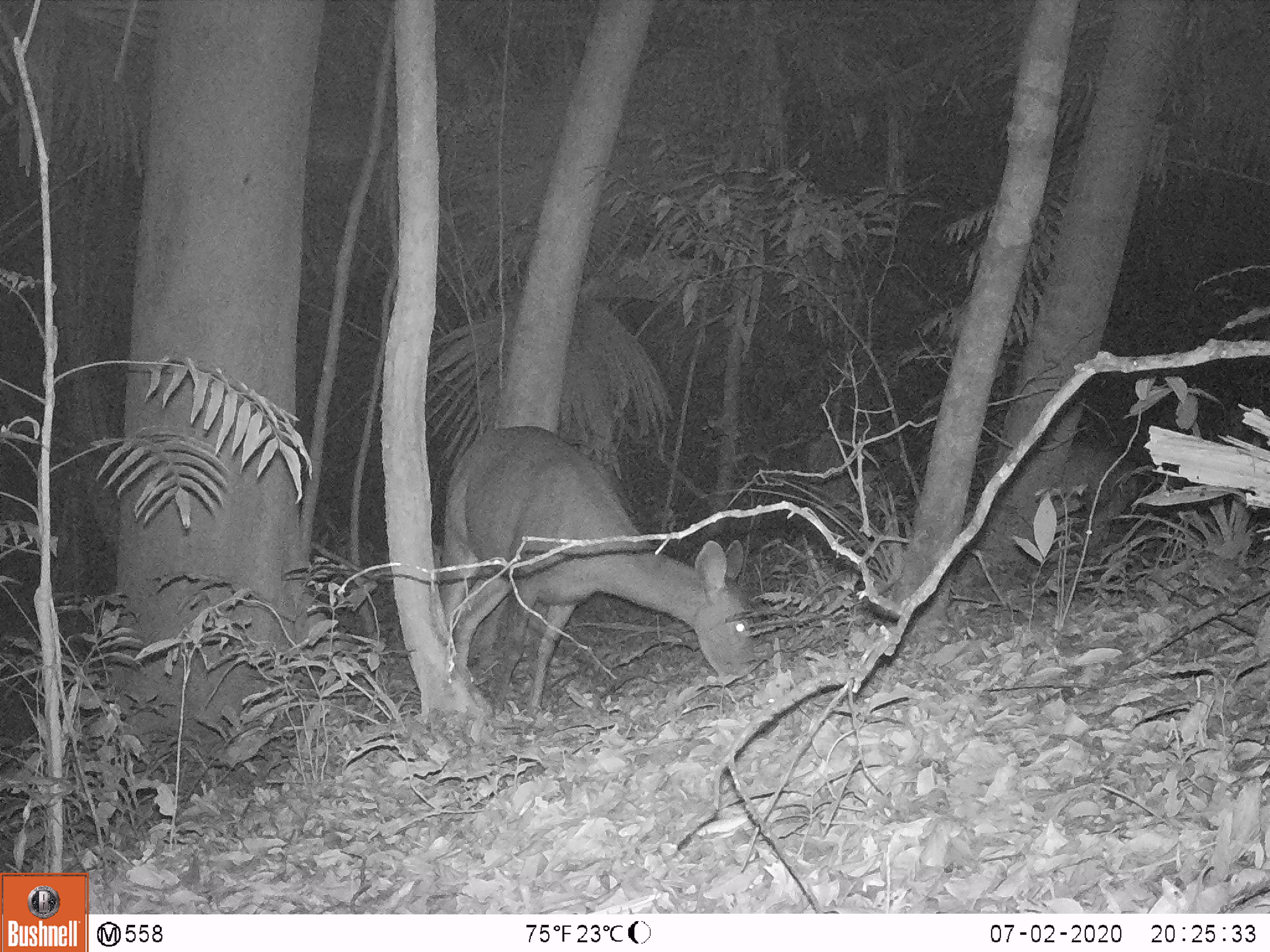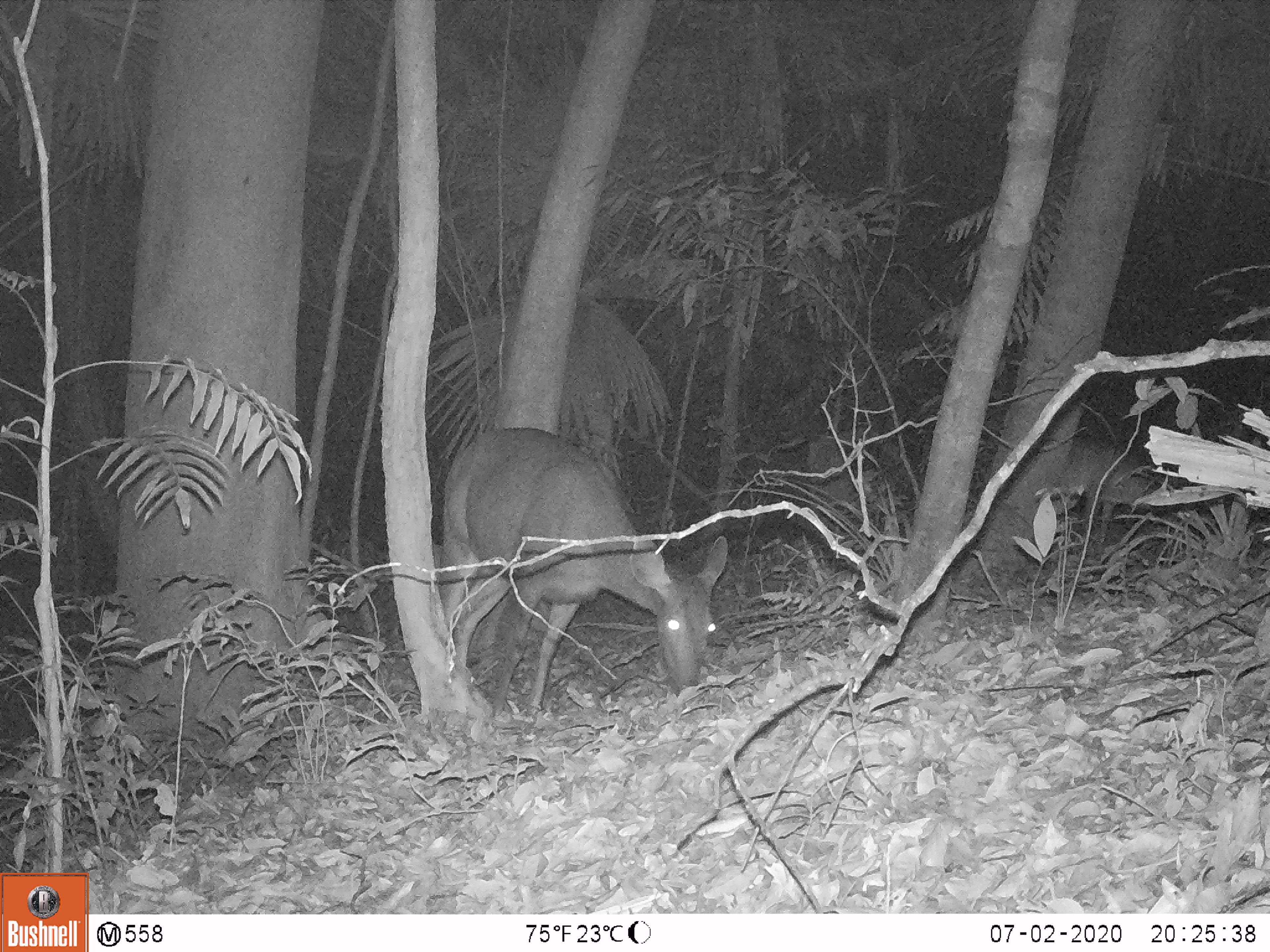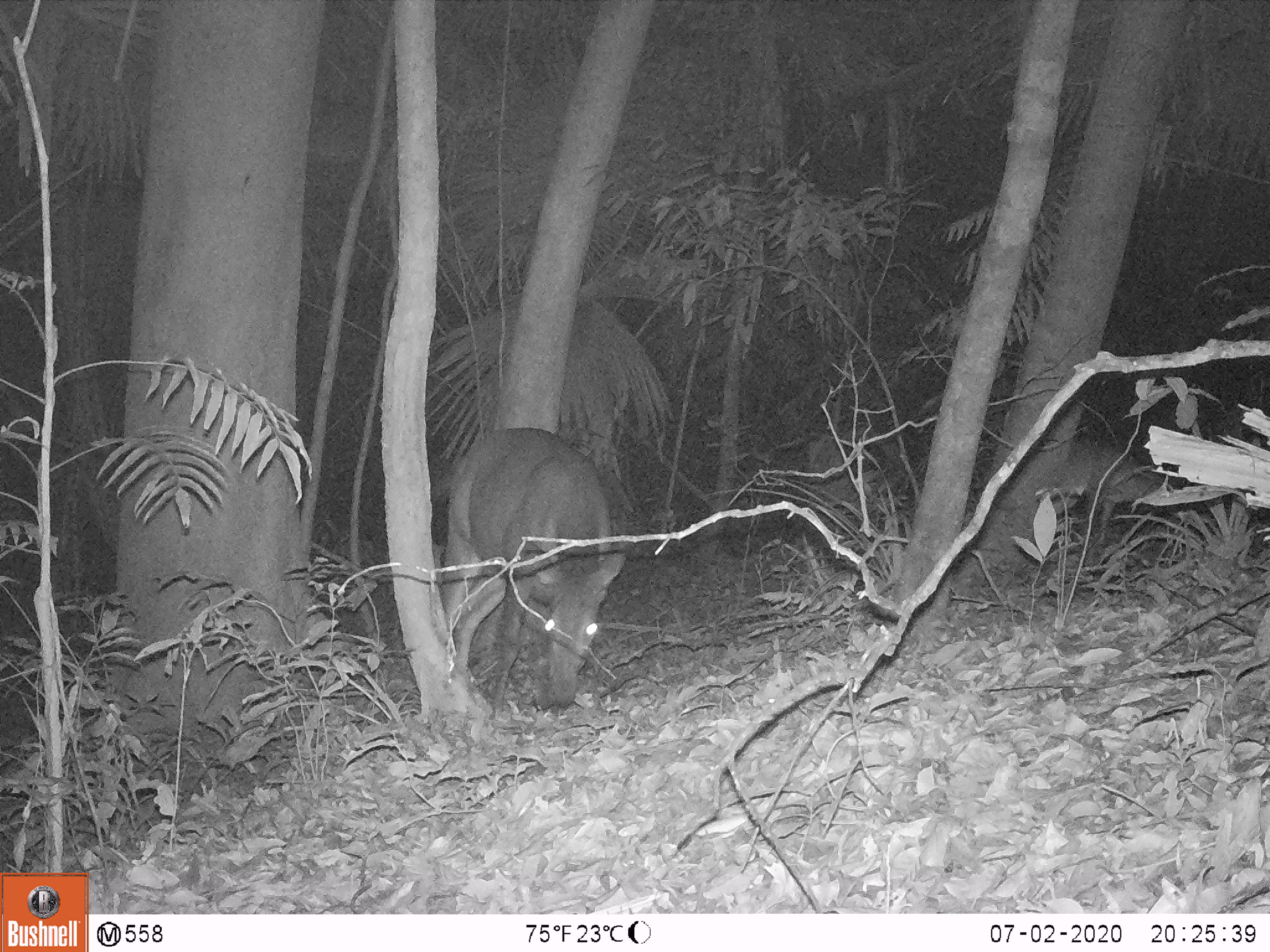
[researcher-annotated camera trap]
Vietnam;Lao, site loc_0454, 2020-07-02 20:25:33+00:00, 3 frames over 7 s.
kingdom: Animalia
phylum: Chordata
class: Mammalia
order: Artiodactyla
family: Cervidae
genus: Rusa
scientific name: Rusa unicolor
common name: sambar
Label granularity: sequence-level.